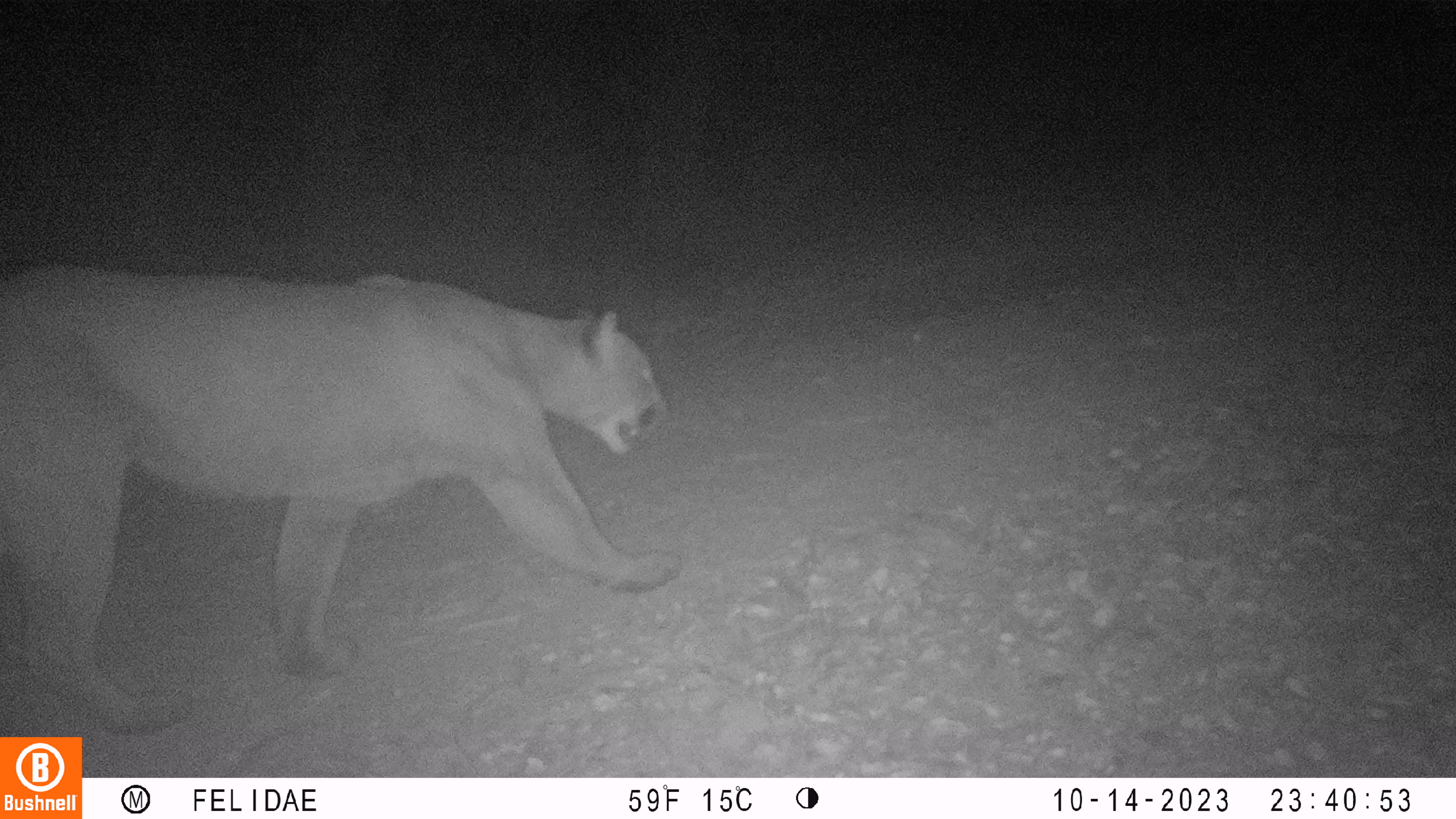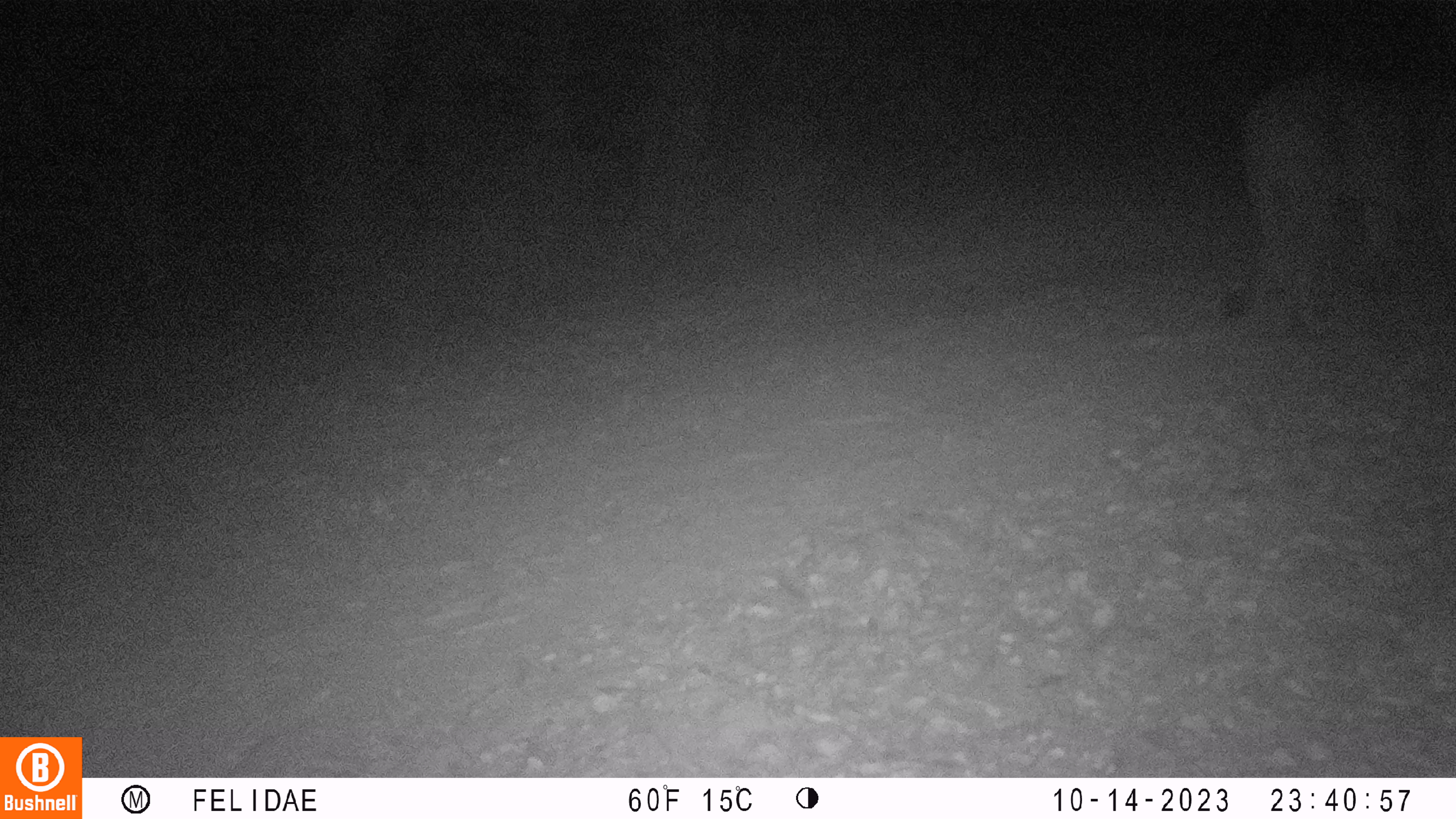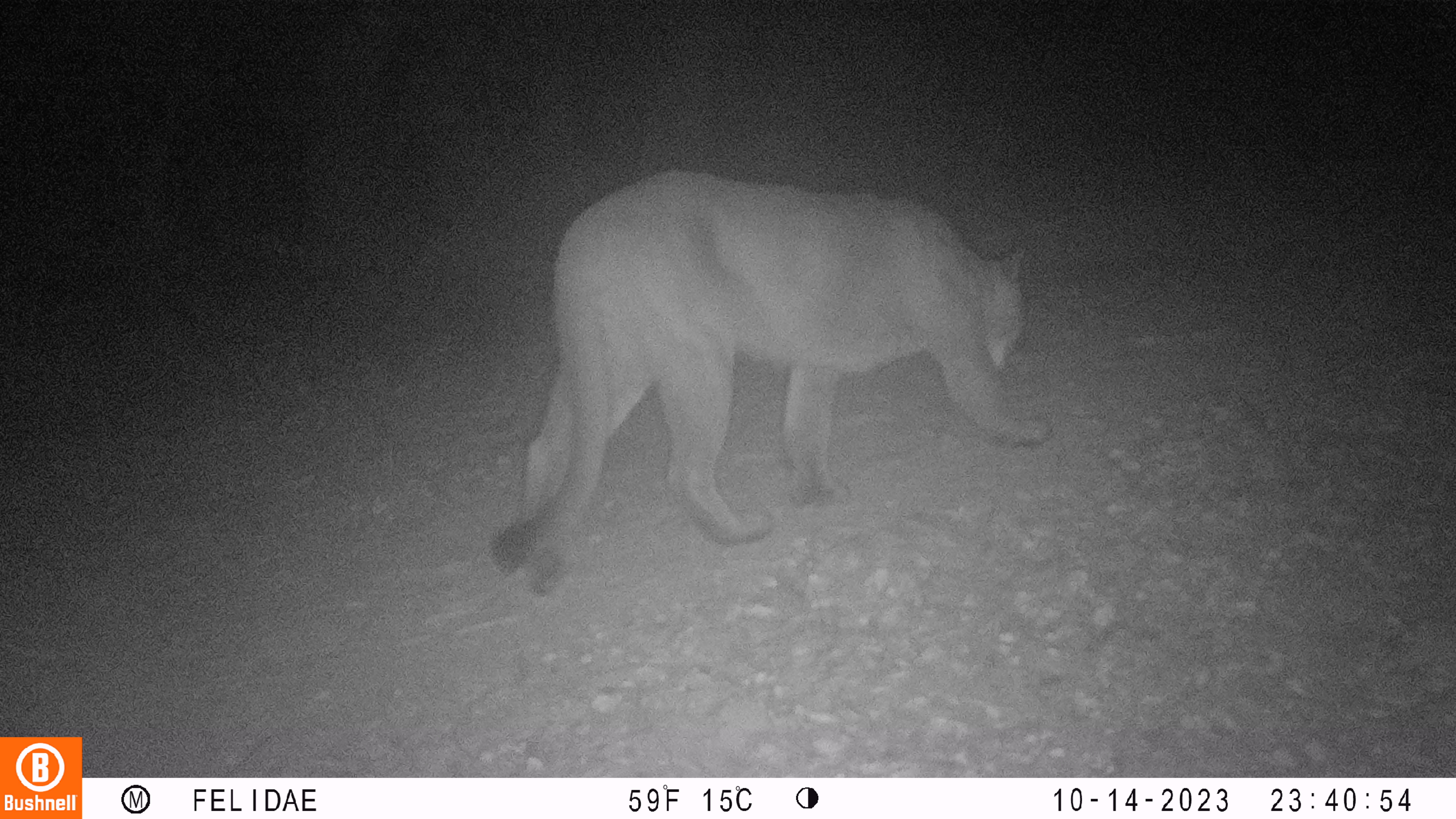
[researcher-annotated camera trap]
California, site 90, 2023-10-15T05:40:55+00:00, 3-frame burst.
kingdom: Animalia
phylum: Chordata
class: Mammalia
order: Carnivora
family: Felidae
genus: Puma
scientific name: Puma concolor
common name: puma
Puma (Puma concolor).